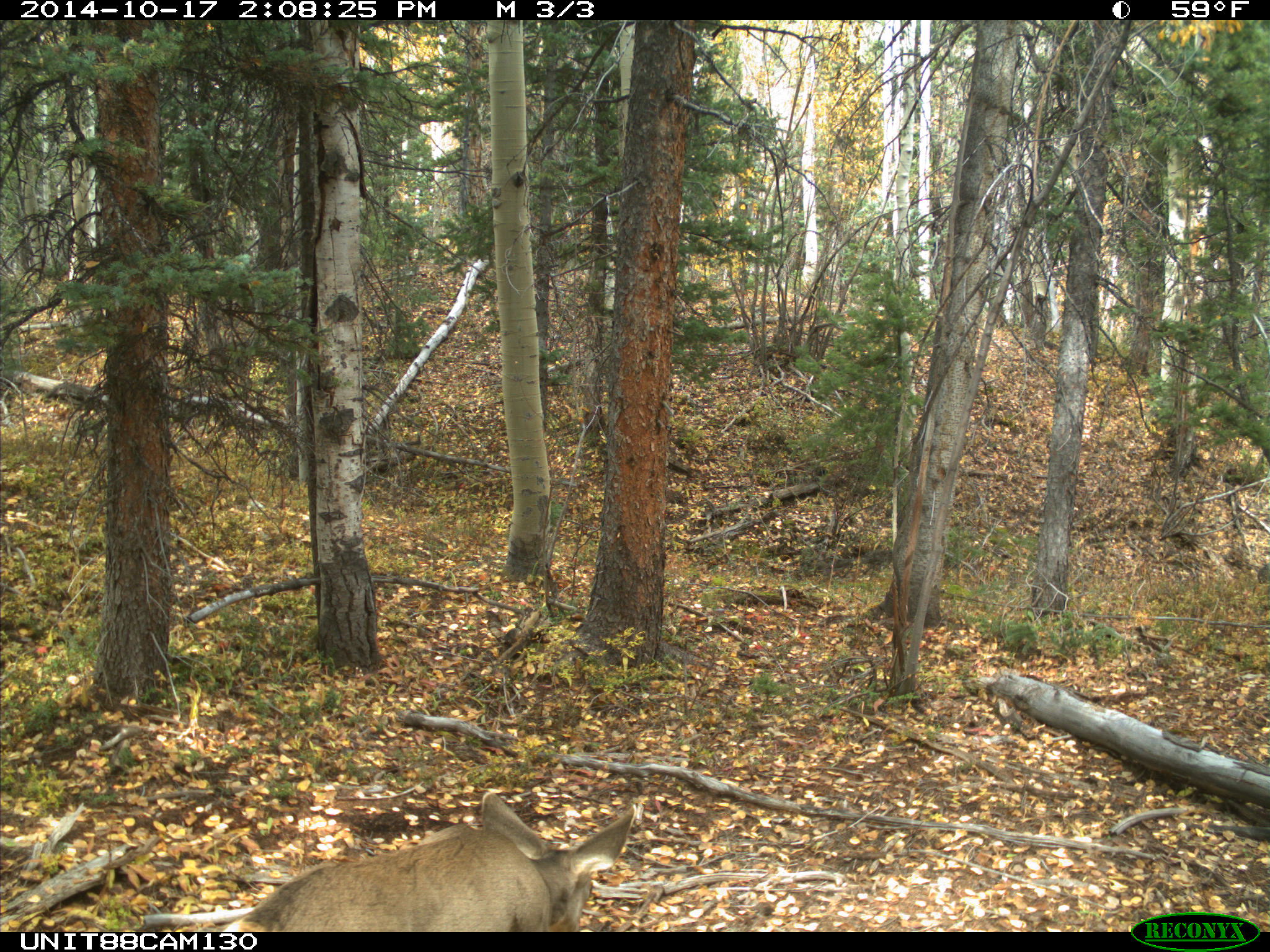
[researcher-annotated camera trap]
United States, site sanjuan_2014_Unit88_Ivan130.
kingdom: Animalia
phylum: Chordata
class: Mammalia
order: Artiodactyla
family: Cervidae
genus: Odocoileus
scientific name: Odocoileus hemionus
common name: mule deer